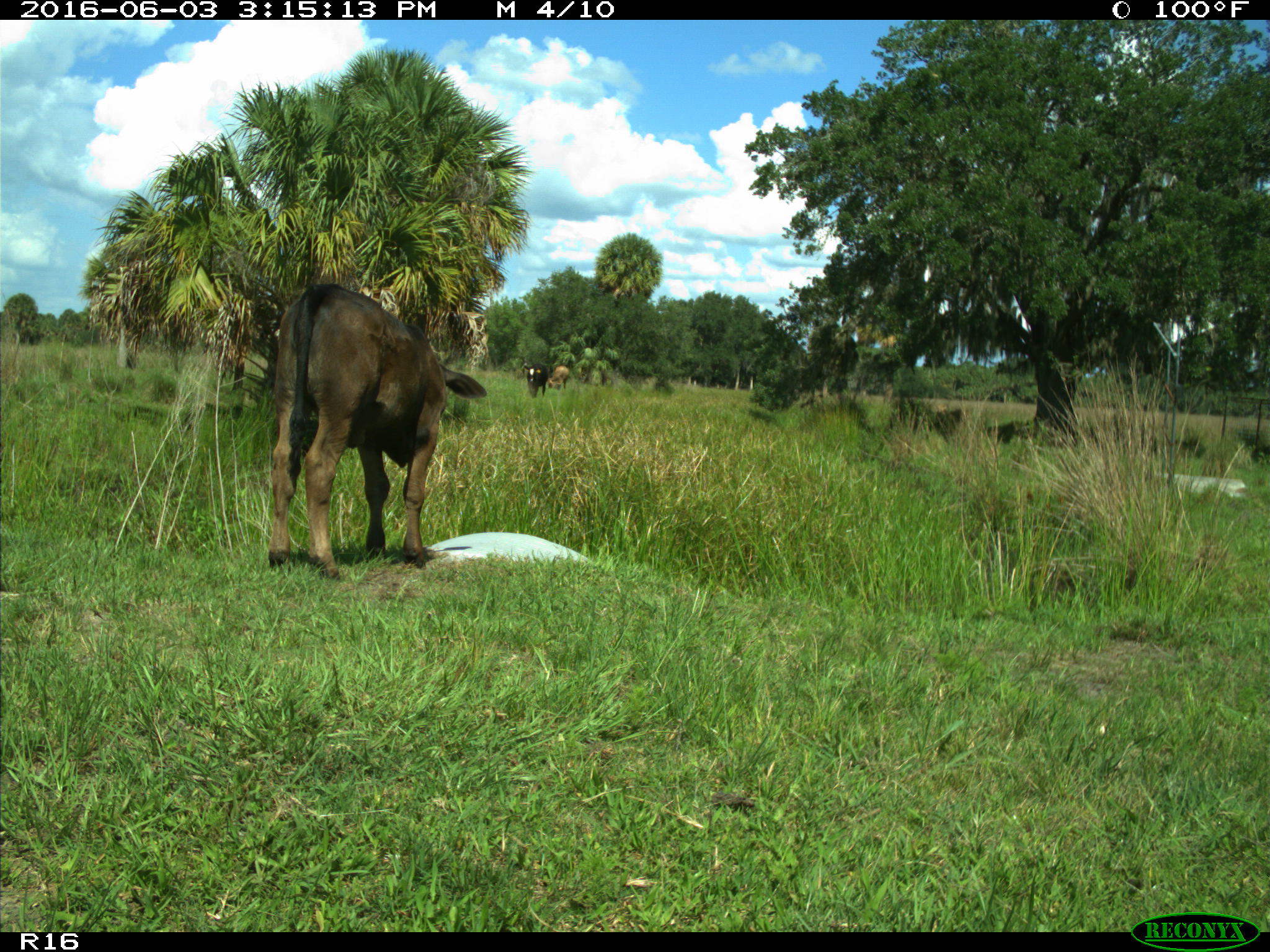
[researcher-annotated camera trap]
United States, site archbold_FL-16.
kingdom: Animalia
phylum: Chordata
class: Mammalia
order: Artiodactyla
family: Bovidae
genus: Bos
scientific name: Bos taurus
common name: domestic cow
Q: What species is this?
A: Bos taurus (domestic cow).